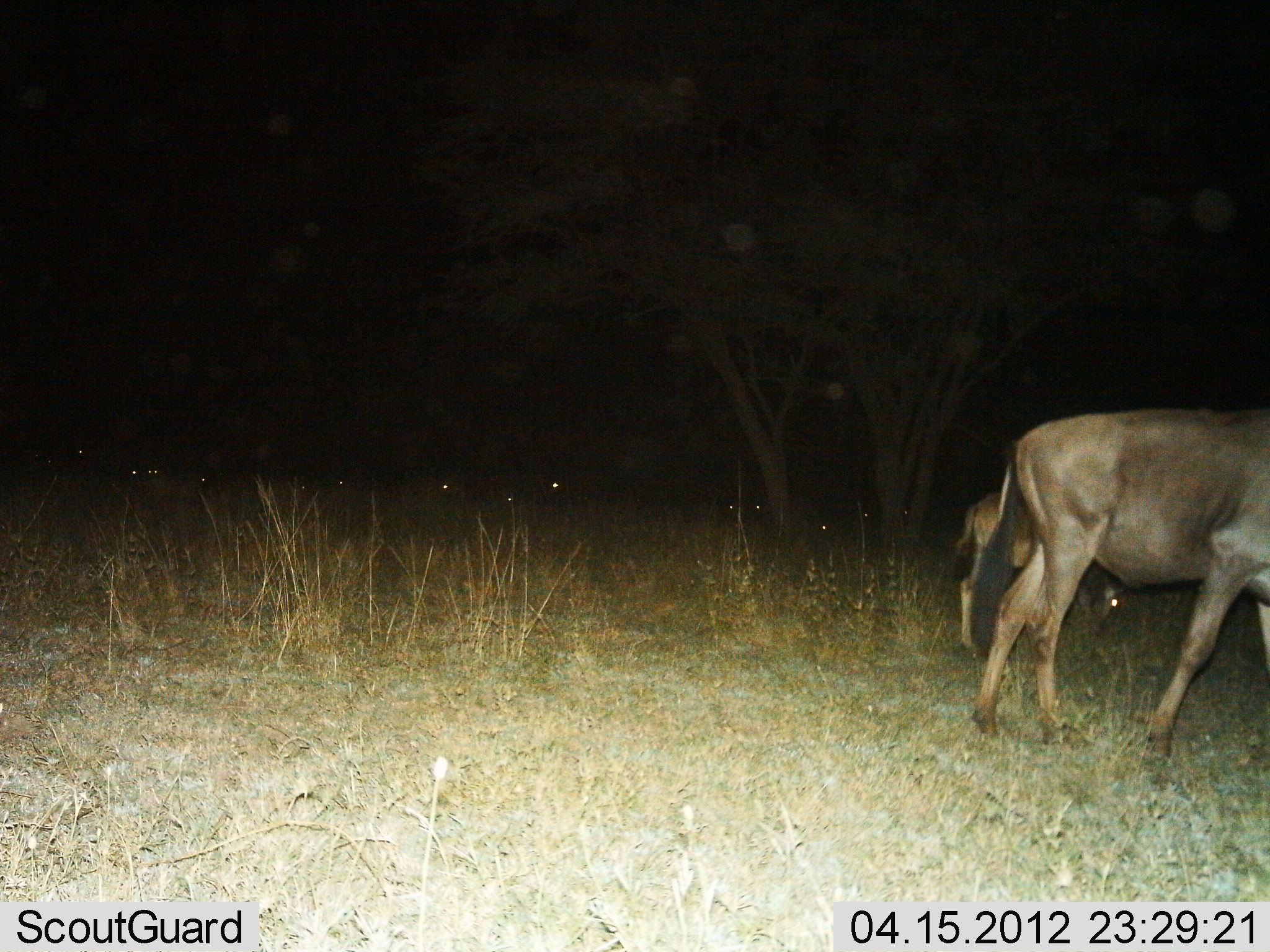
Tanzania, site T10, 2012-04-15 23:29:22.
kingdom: Animalia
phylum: Chordata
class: Mammalia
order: Artiodactyla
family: Bovidae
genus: Connochaetes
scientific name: Connochaetes taurinus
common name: blue wildebeest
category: wildebeest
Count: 9.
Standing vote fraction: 44%.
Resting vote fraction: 25%.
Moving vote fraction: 38%.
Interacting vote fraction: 0%.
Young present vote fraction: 38%.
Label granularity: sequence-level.